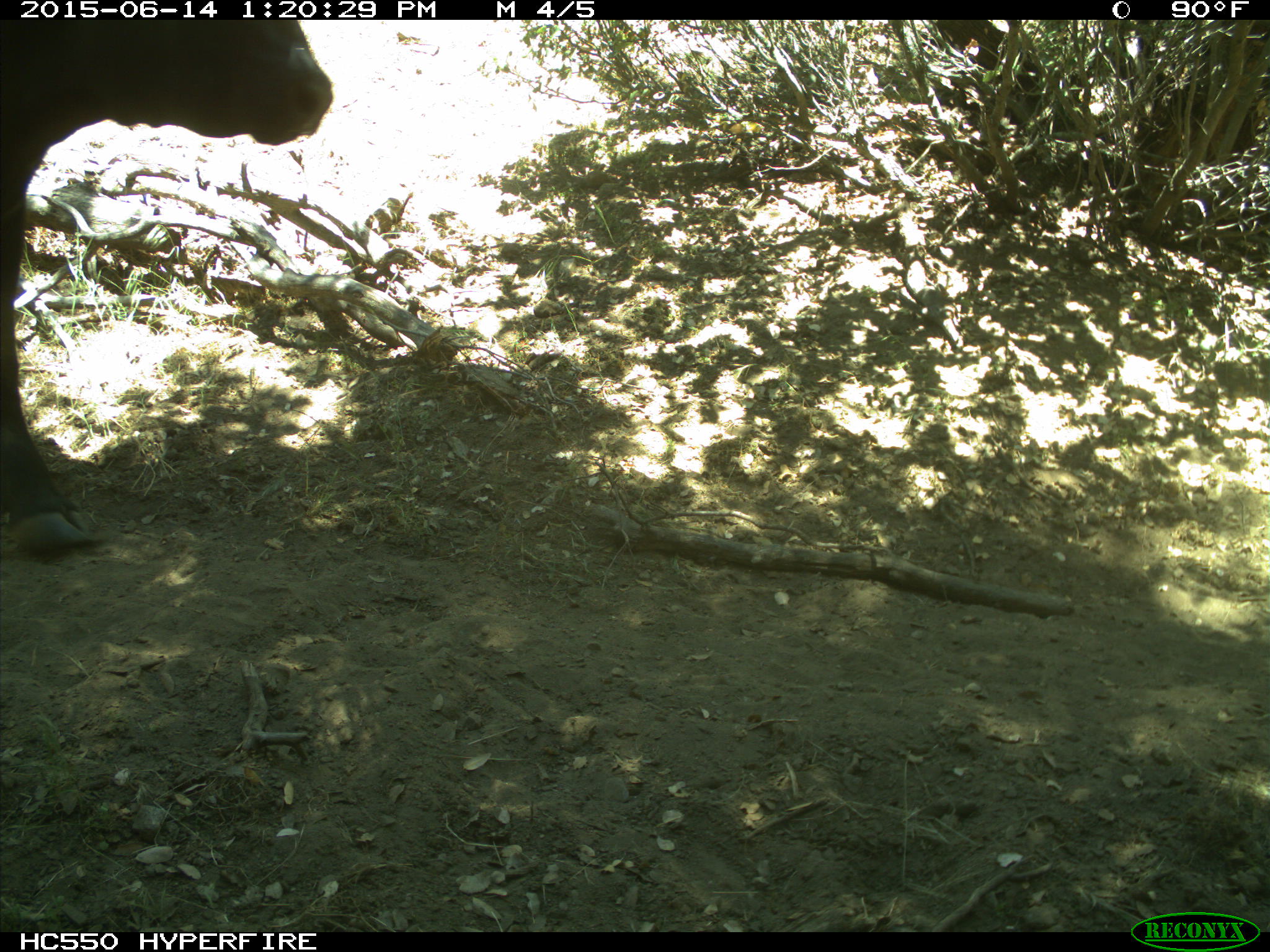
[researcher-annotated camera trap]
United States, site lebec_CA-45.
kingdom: Animalia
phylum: Chordata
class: Mammalia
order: Artiodactyla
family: Bovidae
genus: Bos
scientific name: Bos taurus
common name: domestic cow